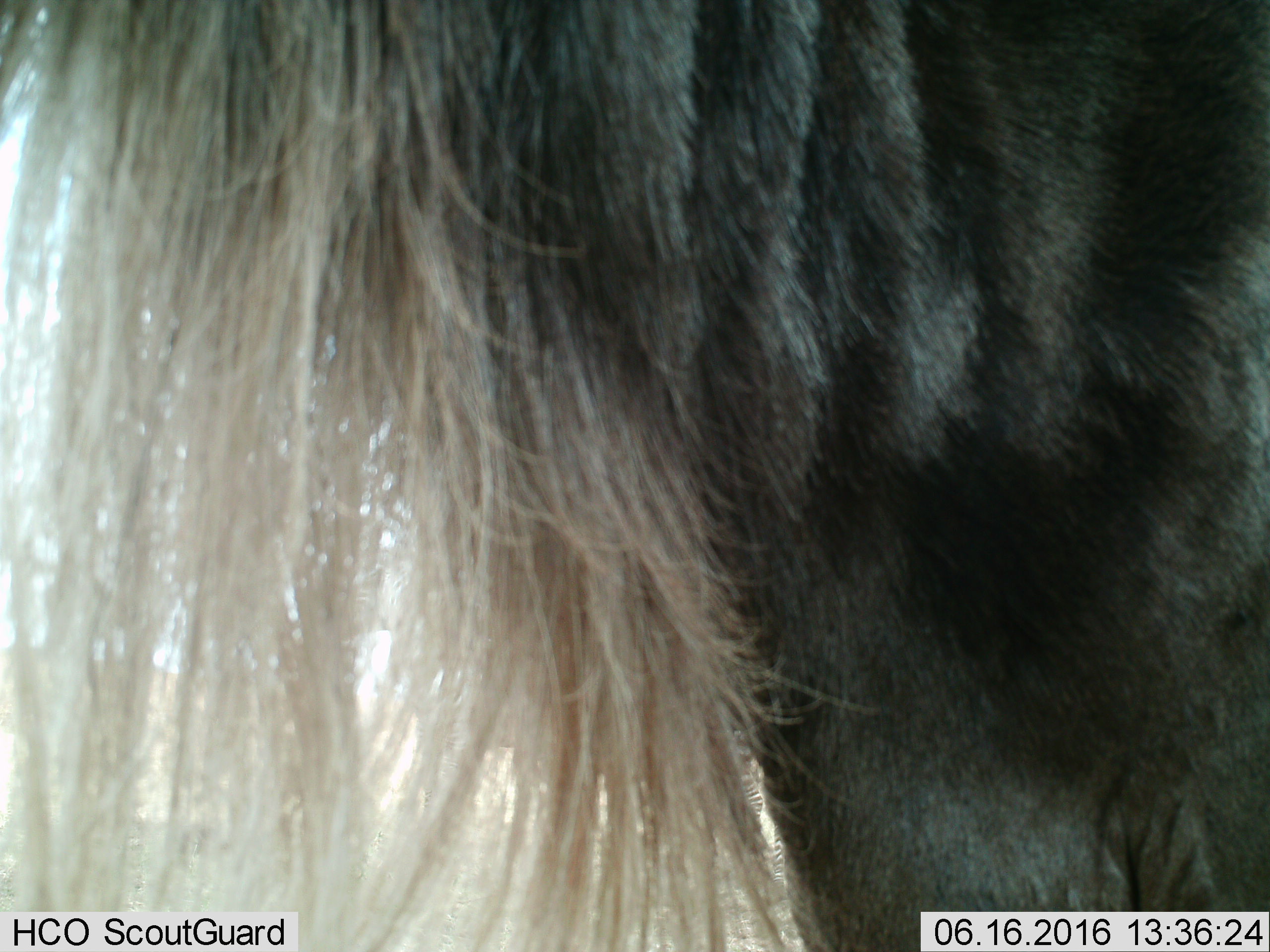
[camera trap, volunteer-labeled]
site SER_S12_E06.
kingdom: Animalia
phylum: Chordata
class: Mammalia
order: Artiodactyla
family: Bovidae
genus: Connochaetes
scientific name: Connochaetes taurinus taurinus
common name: blue wildebeest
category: wildebeestblue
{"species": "wildebeestblue (blue wildebeest) (Connochaetes taurinus taurinus)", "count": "1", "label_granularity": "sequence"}